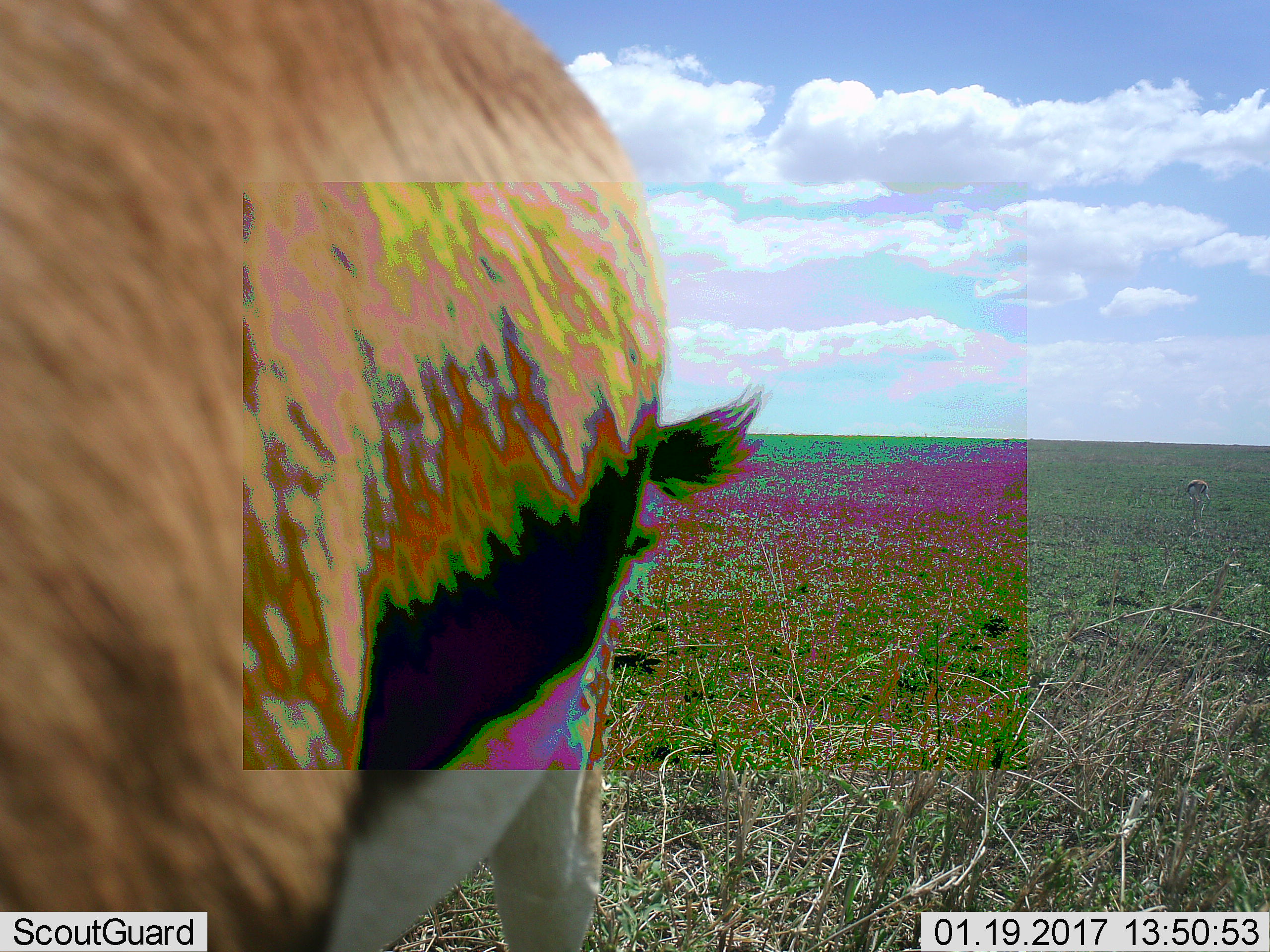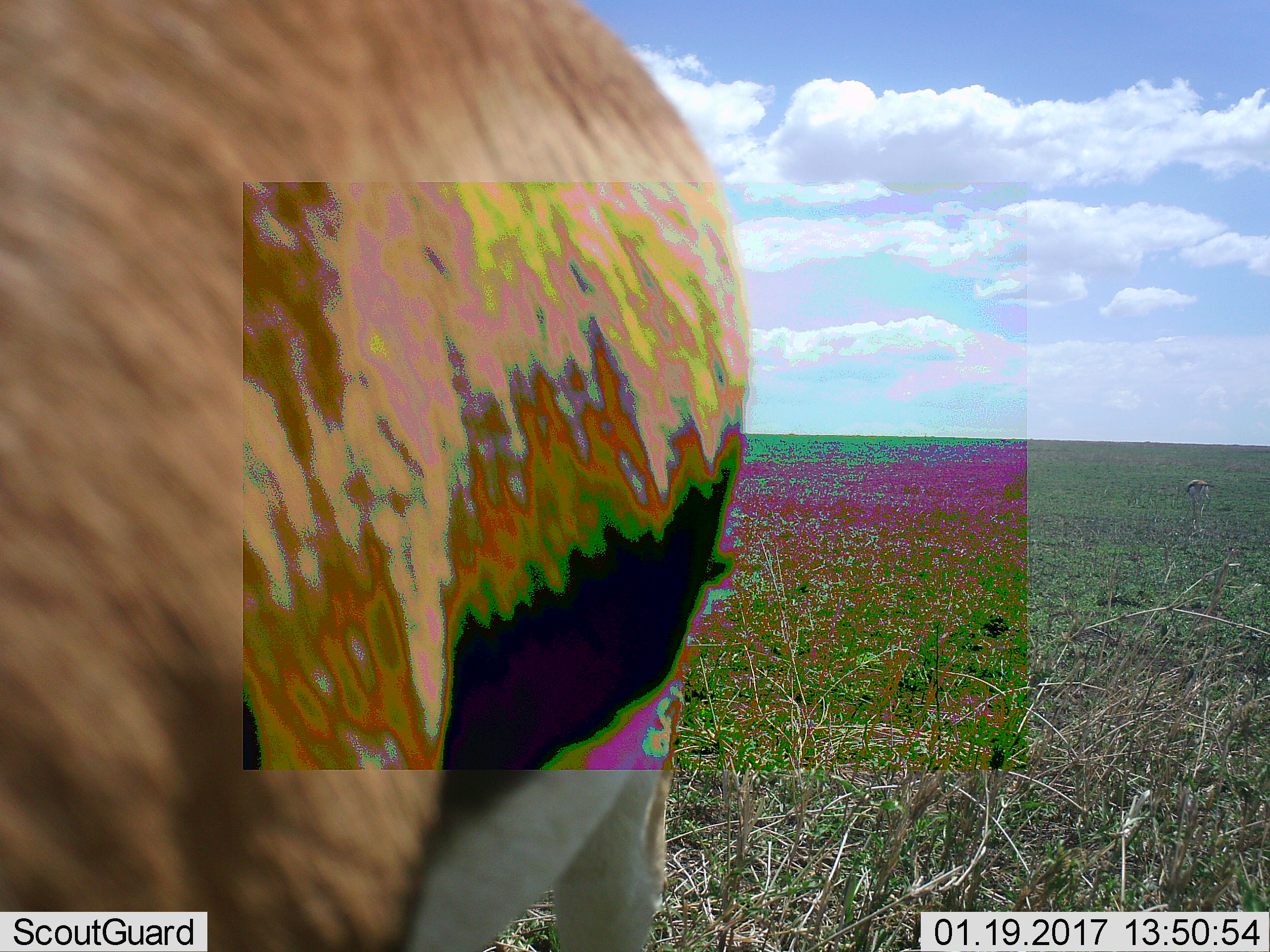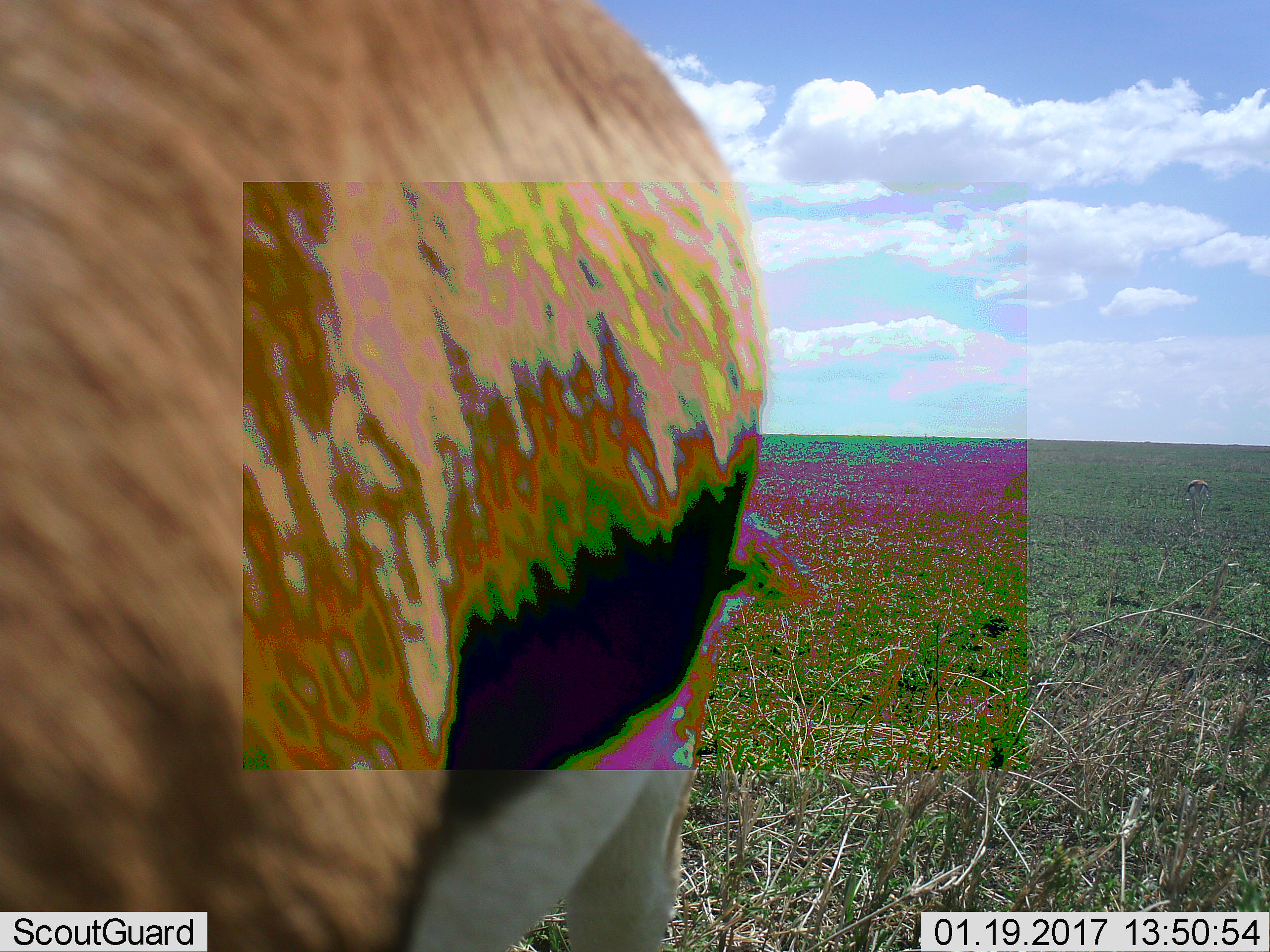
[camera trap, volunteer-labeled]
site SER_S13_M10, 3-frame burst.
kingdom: Animalia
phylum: Chordata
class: Mammalia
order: Artiodactyla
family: Bovidae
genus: Eudorcas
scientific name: Eudorcas thomsonii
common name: thomson's gazelle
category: gazellethomsons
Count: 2.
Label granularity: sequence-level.